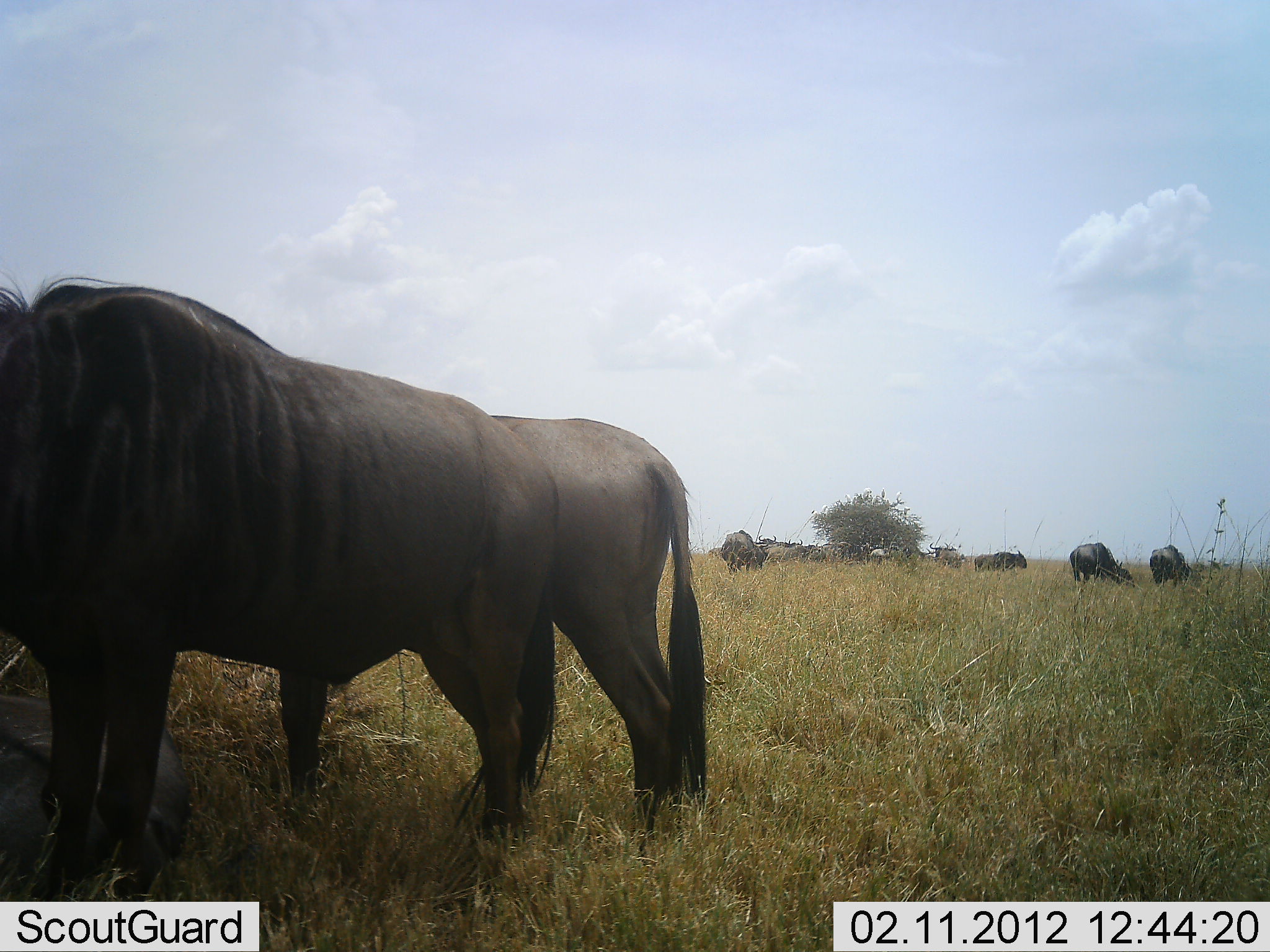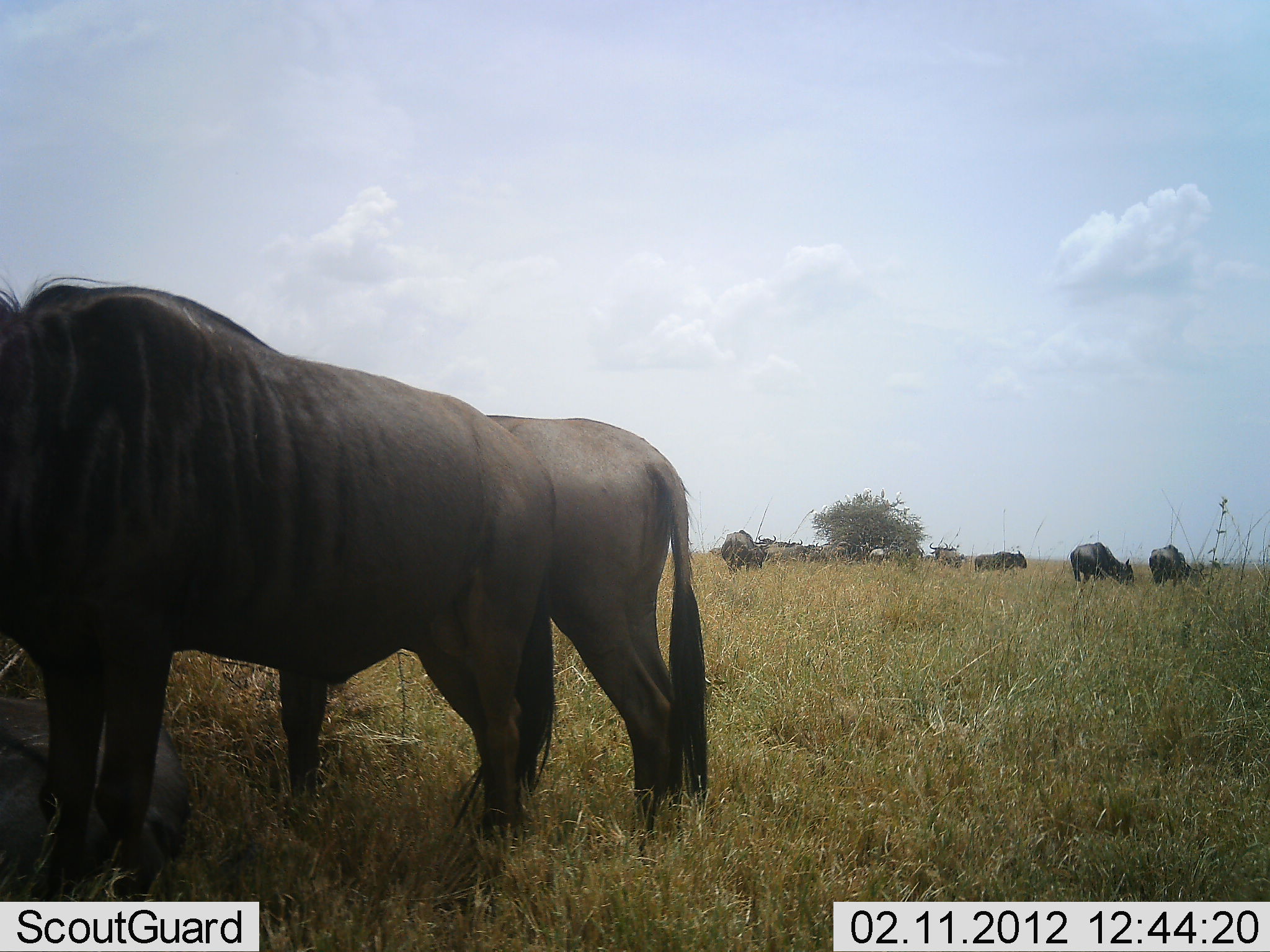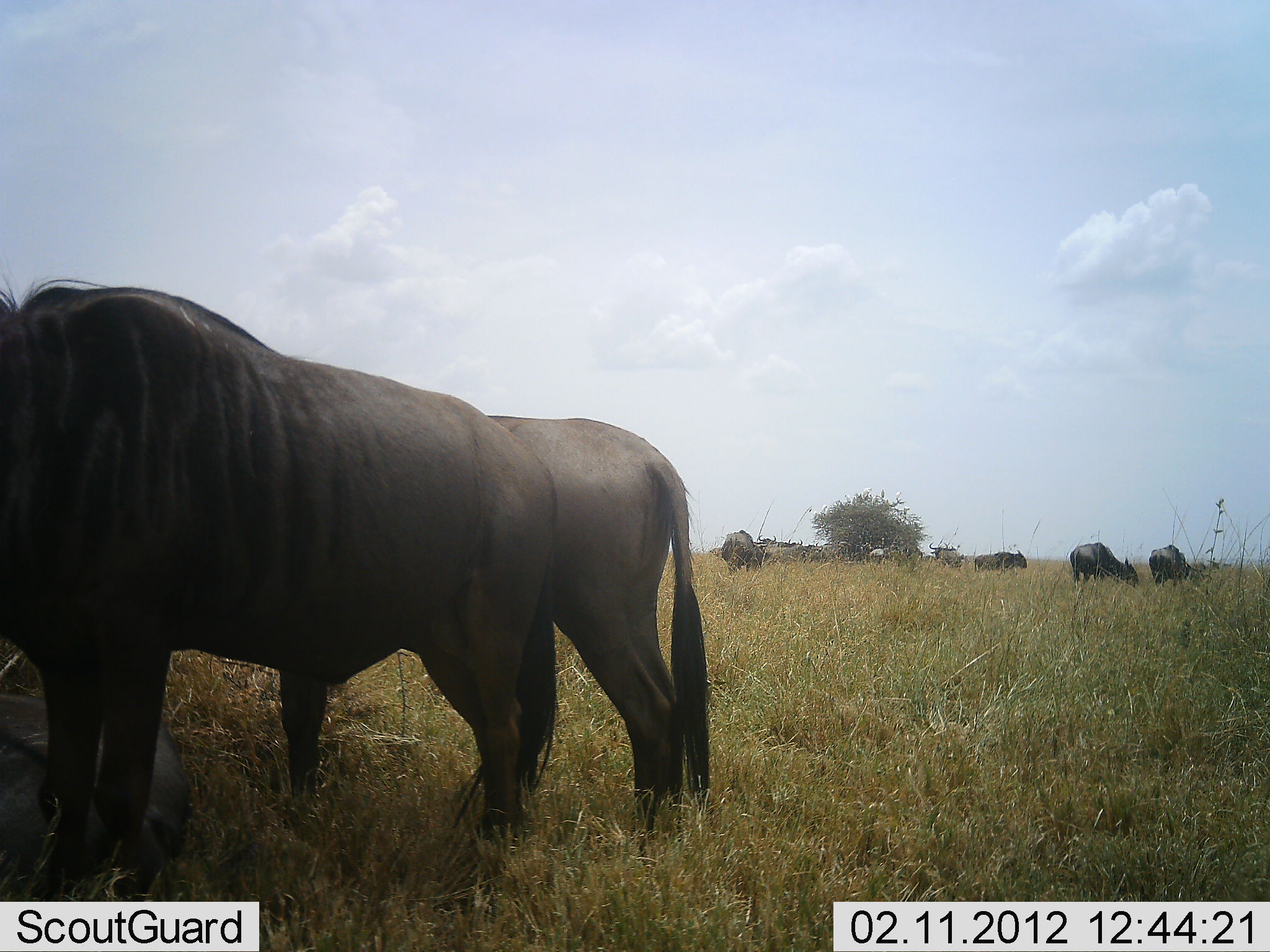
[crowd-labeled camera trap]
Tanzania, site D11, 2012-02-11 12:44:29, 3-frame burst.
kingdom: Animalia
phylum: Chordata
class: Mammalia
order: Artiodactyla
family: Bovidae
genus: Connochaetes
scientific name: Connochaetes taurinus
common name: blue wildebeest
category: wildebeest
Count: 9.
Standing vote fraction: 100%.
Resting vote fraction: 31%.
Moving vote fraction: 8%.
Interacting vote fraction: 8%.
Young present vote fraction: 0%.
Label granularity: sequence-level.